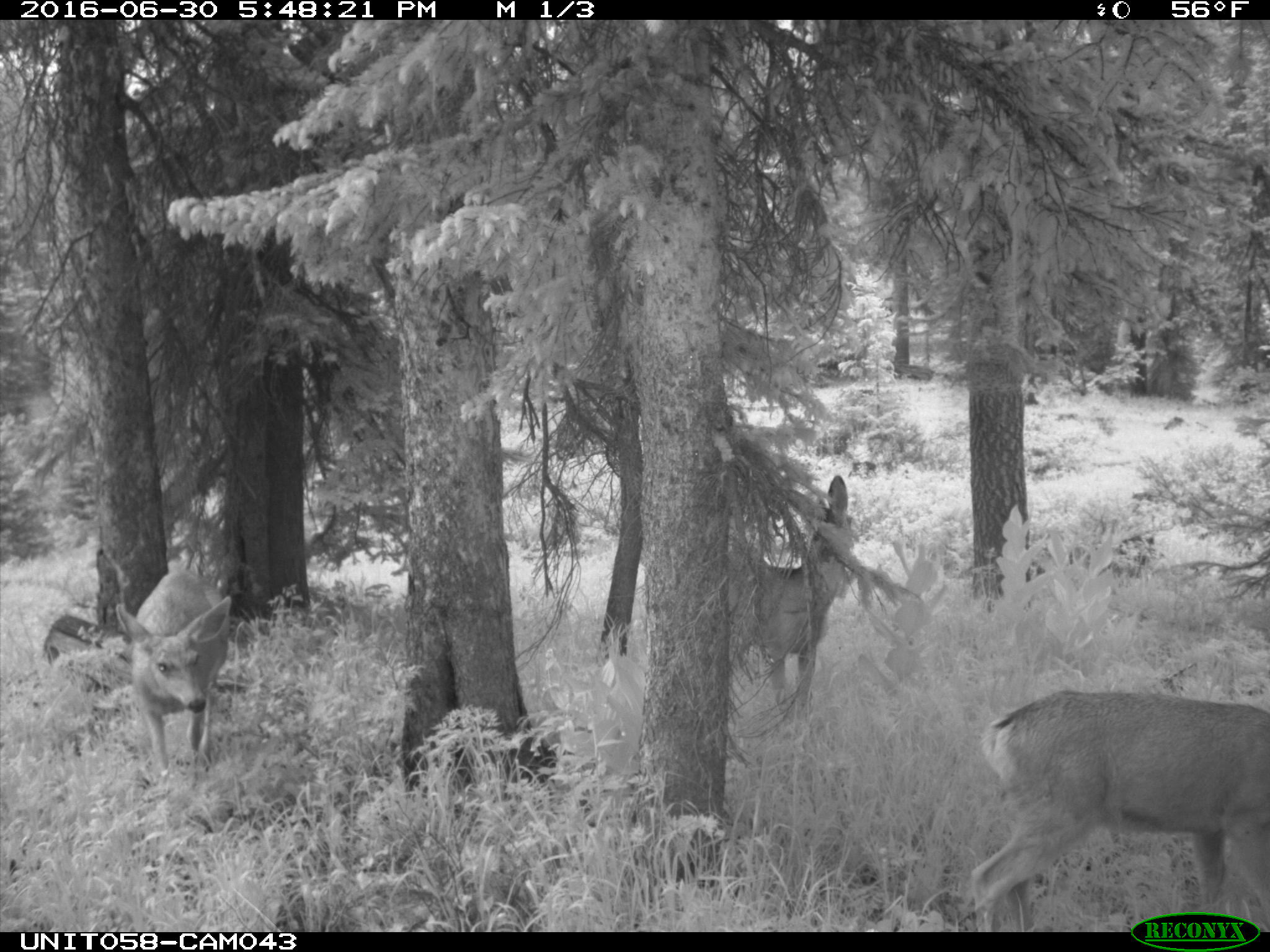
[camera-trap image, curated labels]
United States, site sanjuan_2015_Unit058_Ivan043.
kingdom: Animalia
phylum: Chordata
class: Mammalia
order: Artiodactyla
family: Cervidae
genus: Odocoileus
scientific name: Odocoileus hemionus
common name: mule deer